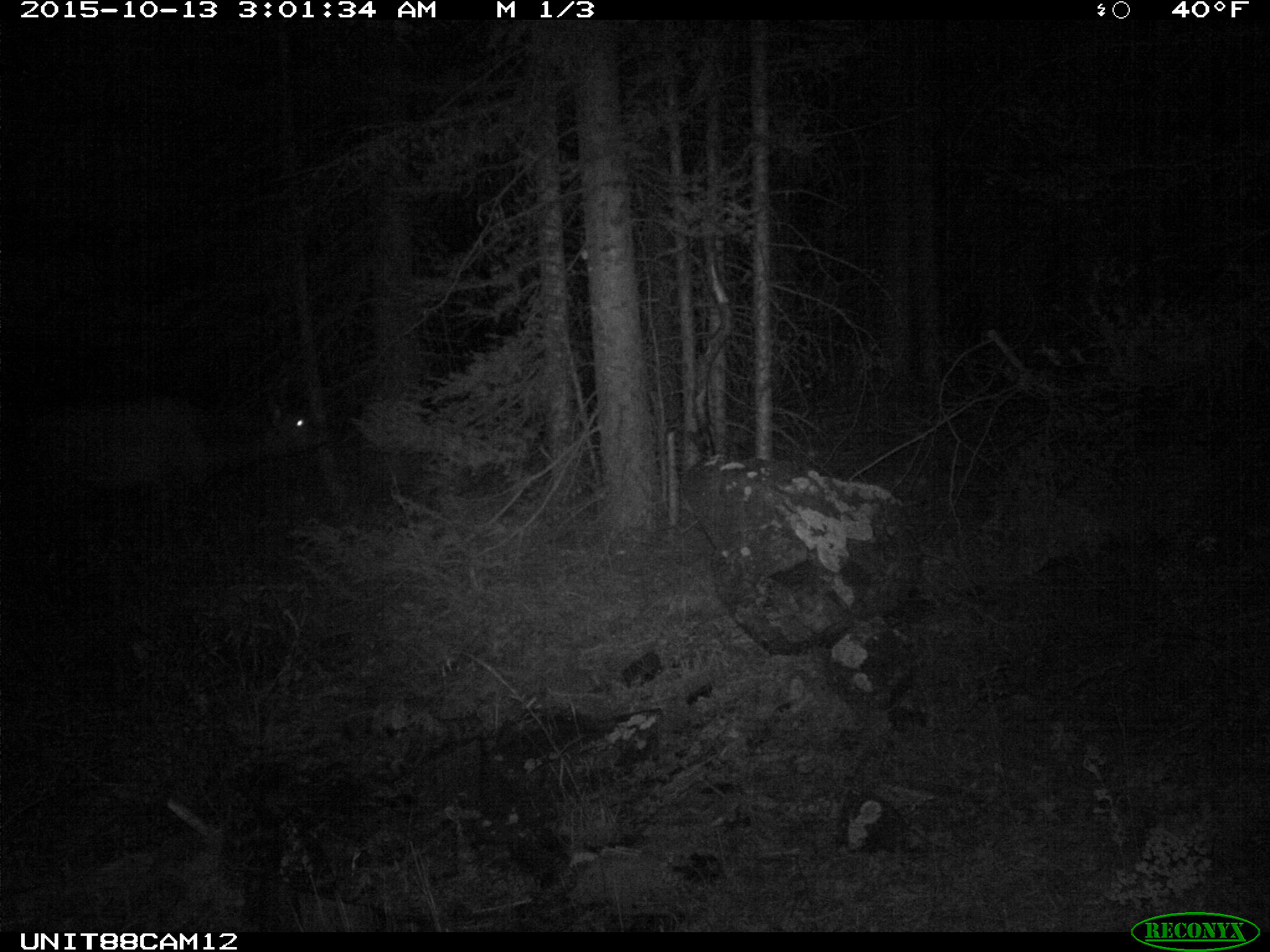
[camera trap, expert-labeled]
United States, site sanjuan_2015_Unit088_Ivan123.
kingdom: Animalia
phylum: Chordata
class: Mammalia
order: Artiodactyla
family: Cervidae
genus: Cervus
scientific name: Cervus elaphus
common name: red deer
Cervus elaphus (red deer).